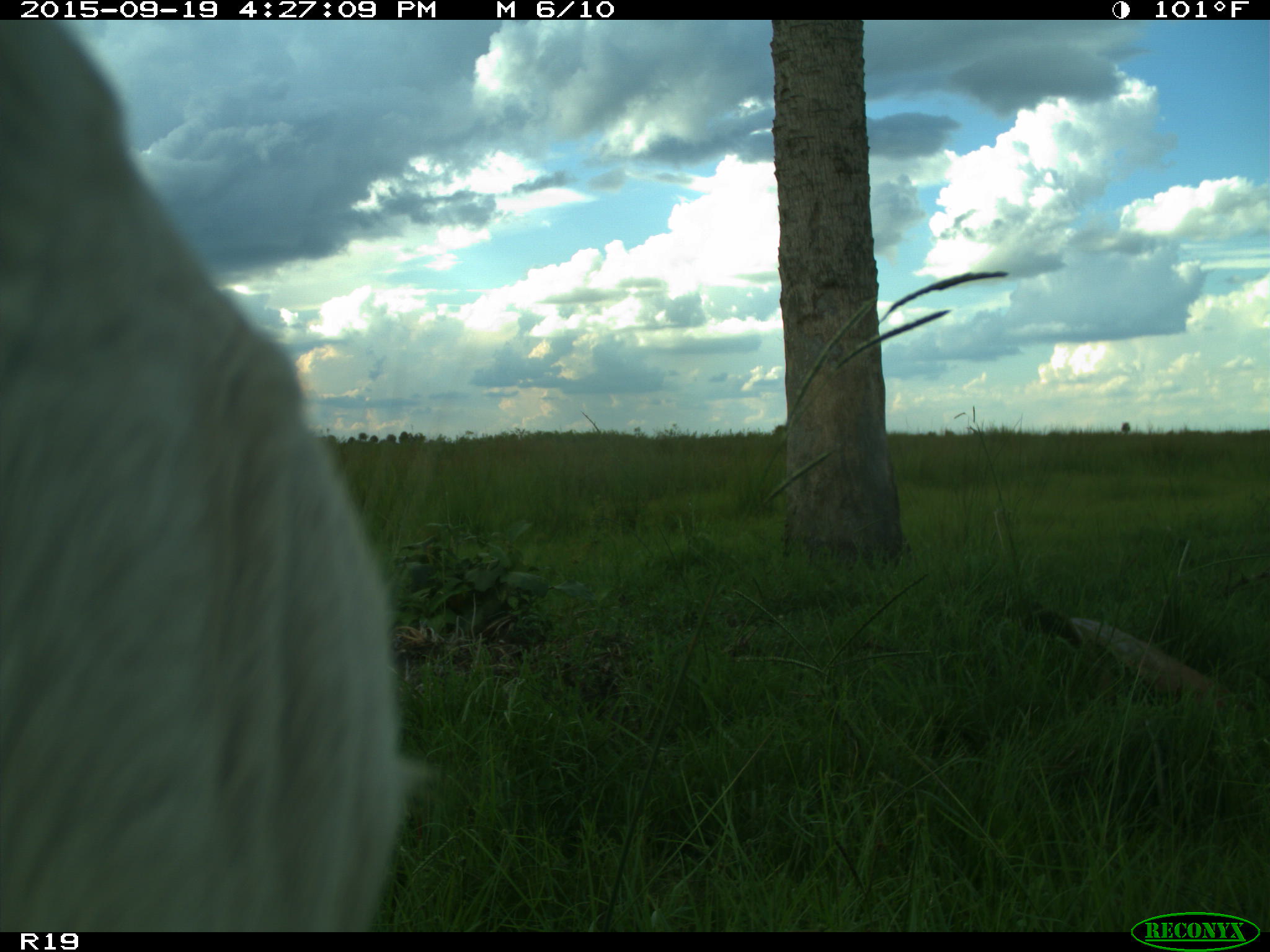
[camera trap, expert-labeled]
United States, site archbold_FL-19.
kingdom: Animalia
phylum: Chordata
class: Mammalia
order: Artiodactyla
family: Bovidae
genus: Bos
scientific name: Bos taurus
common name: domestic cow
Bos taurus (domestic cow).